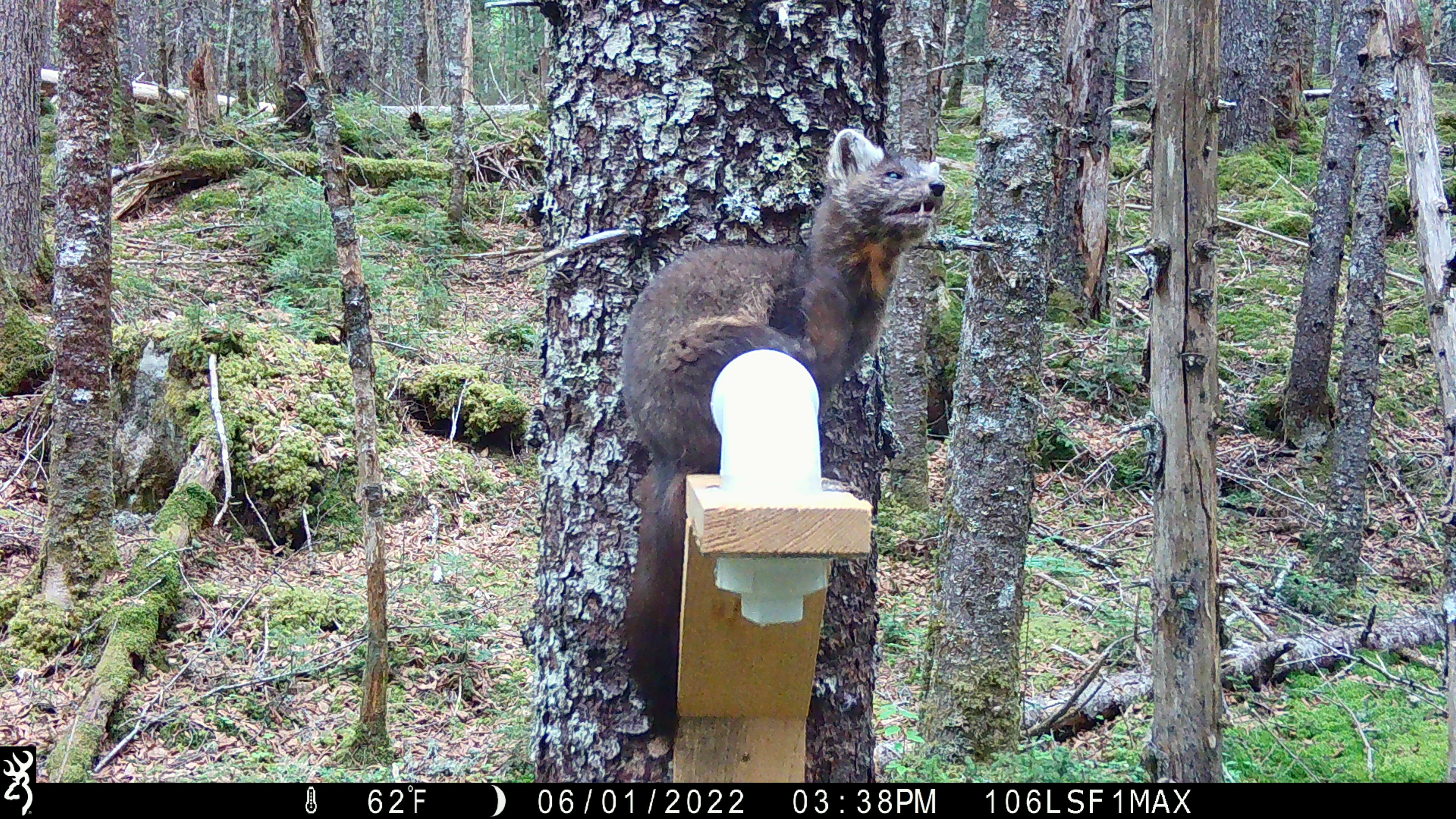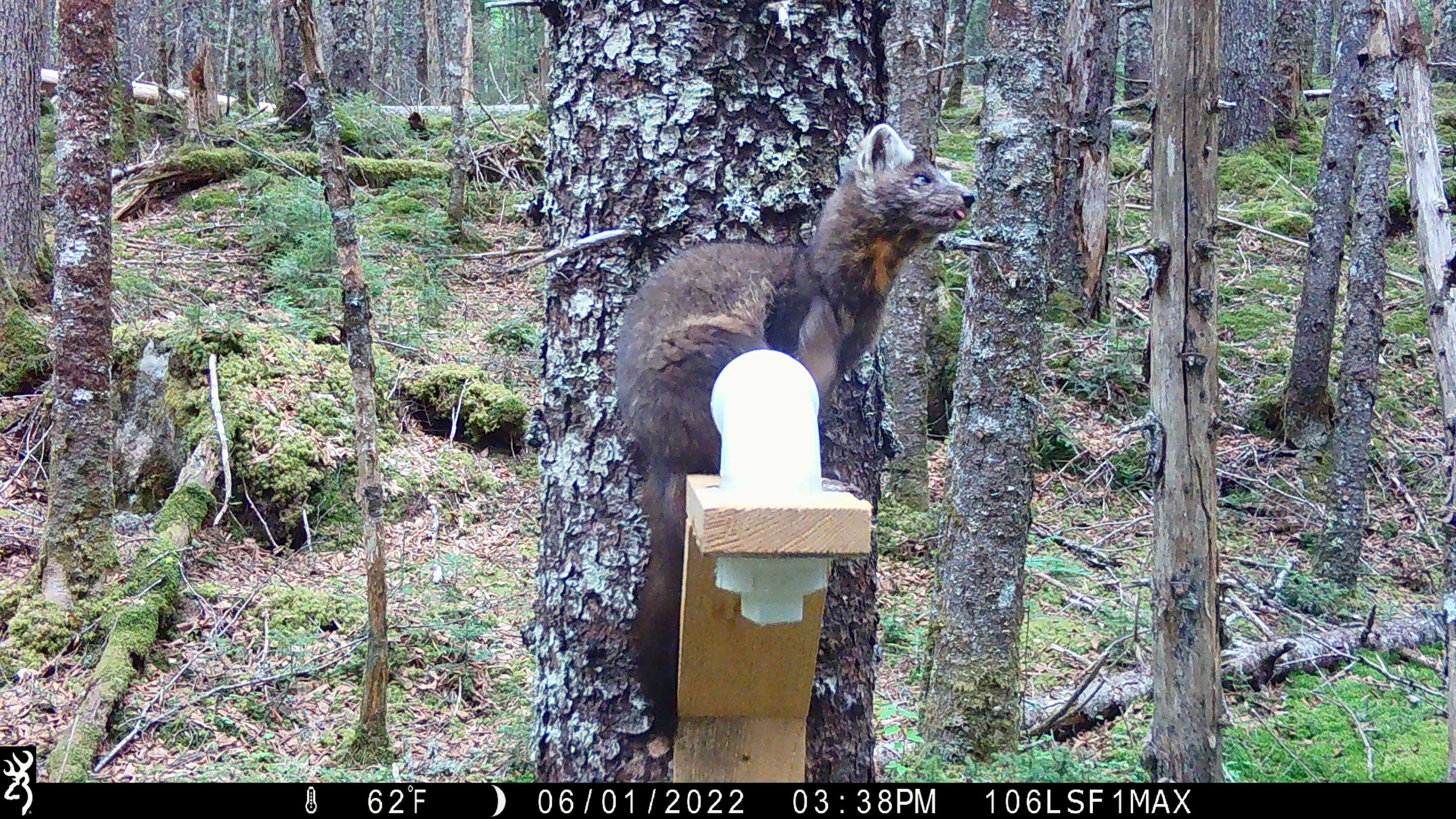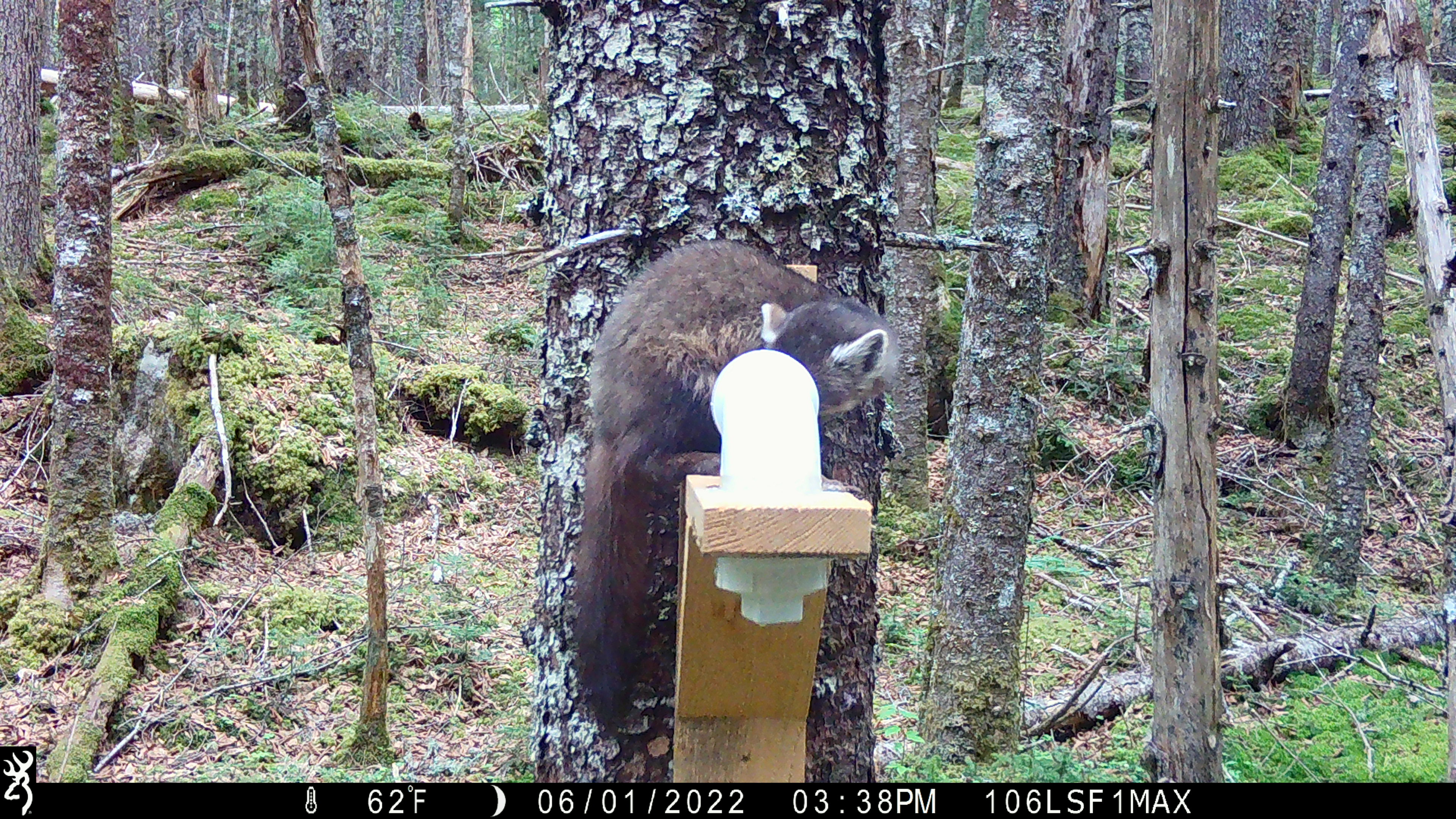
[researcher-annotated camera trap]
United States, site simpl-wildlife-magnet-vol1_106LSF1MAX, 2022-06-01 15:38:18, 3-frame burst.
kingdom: Animalia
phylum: Chordata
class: Mammalia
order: Carnivora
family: Mustelidae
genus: Martes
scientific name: Martes americana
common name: american marten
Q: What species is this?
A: American marten (Martes americana).